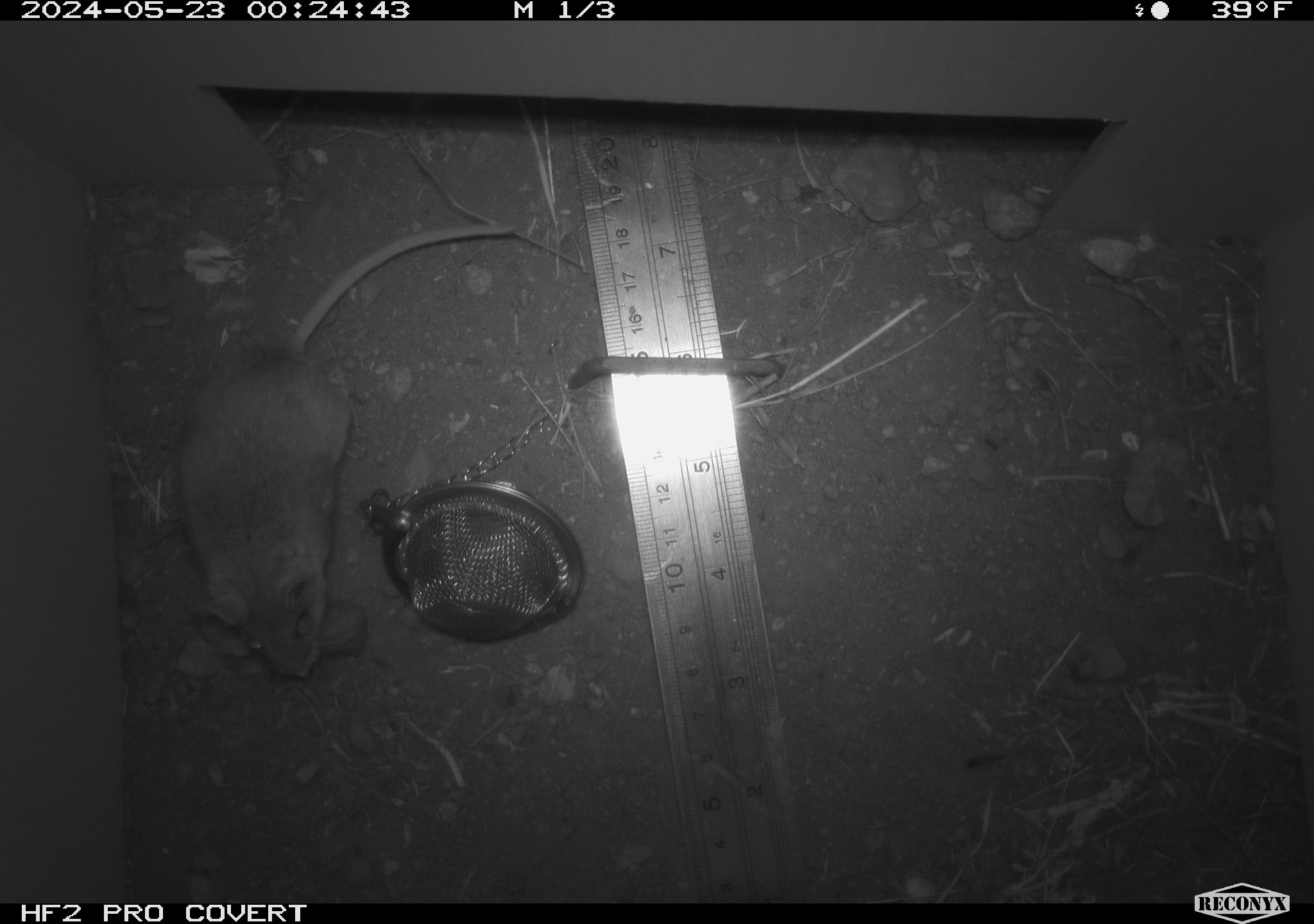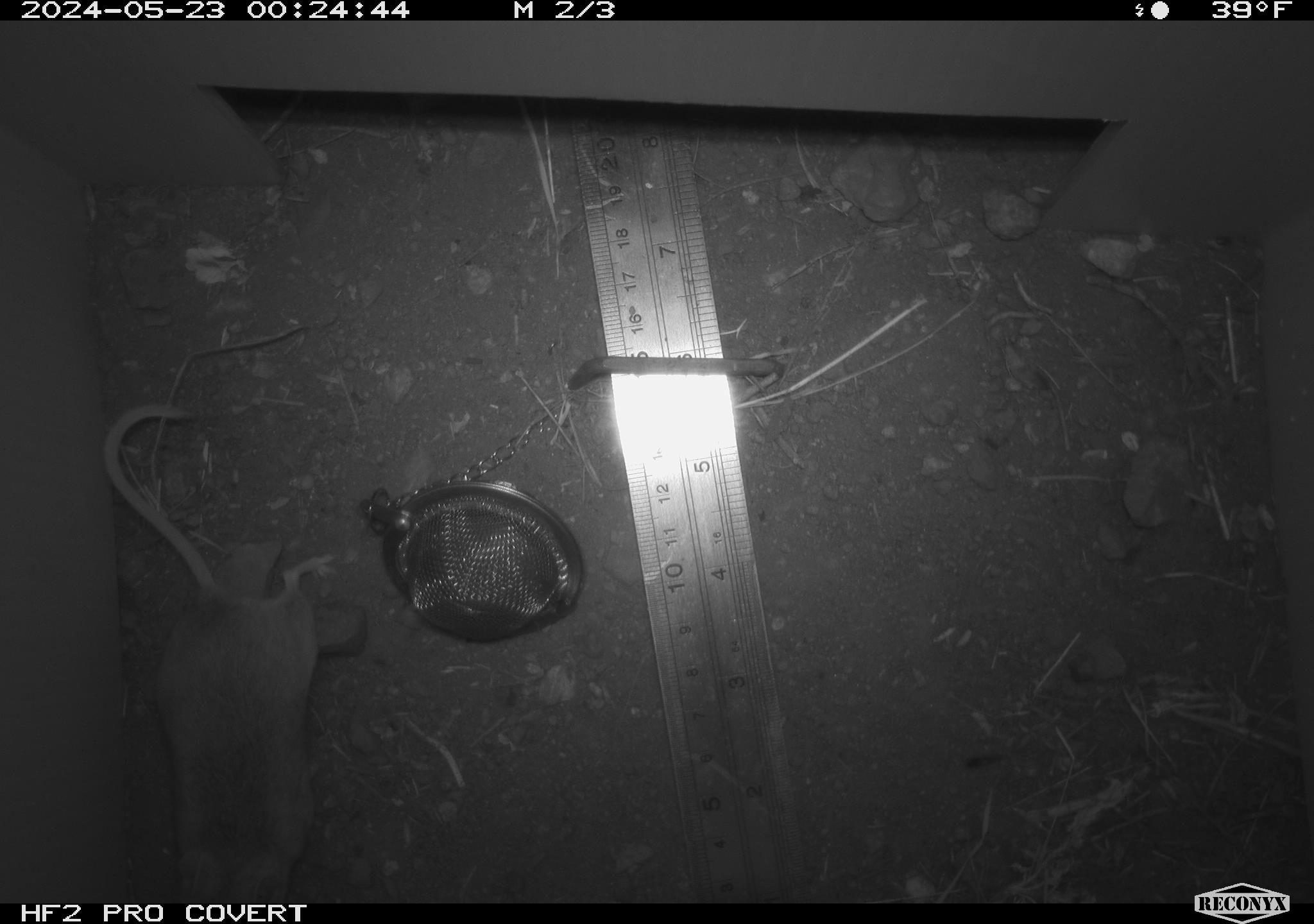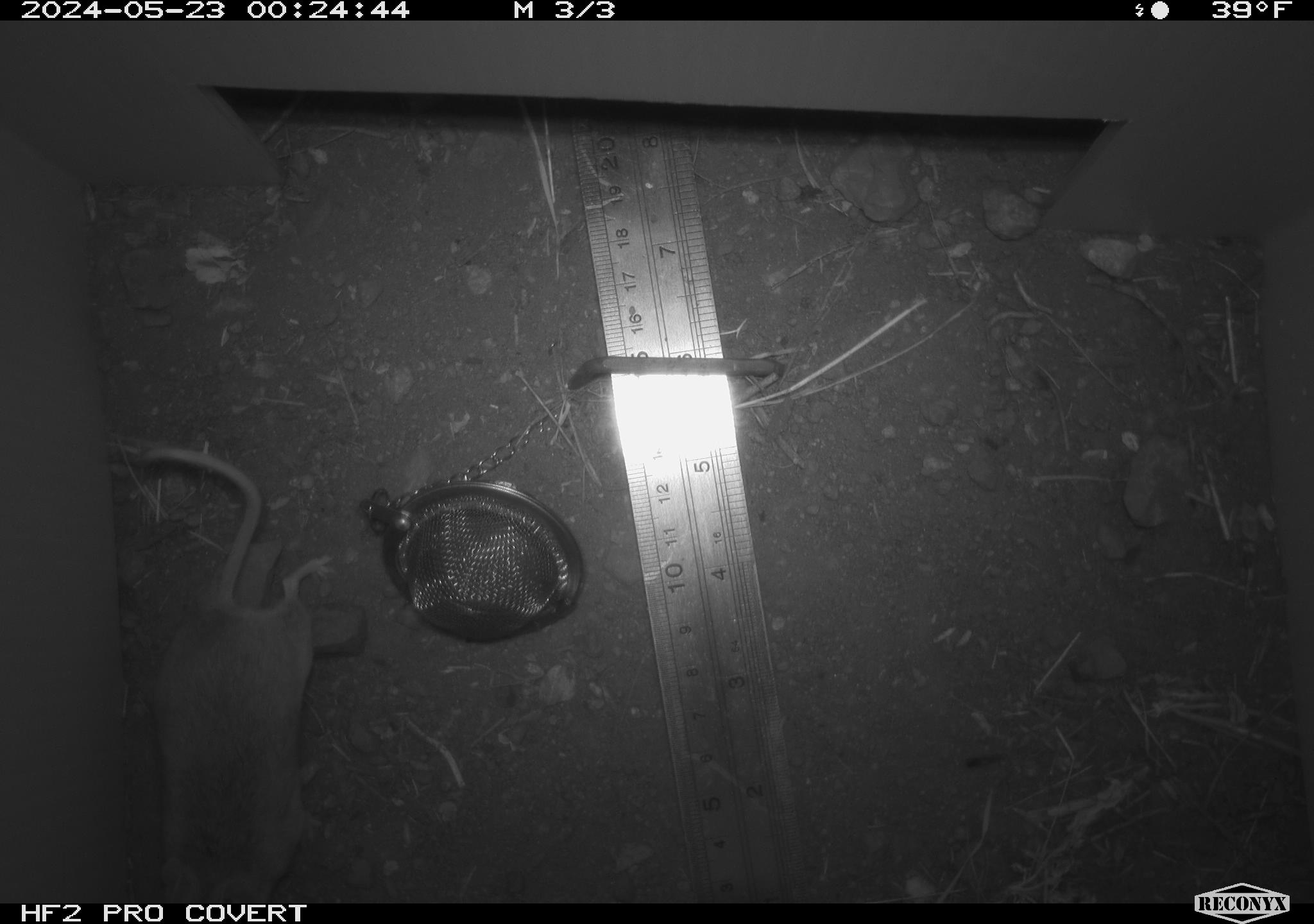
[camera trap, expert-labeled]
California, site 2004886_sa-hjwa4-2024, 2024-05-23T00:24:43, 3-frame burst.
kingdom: Animalia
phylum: Chordata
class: Mammalia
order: Rodentia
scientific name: Rodentia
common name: rodent